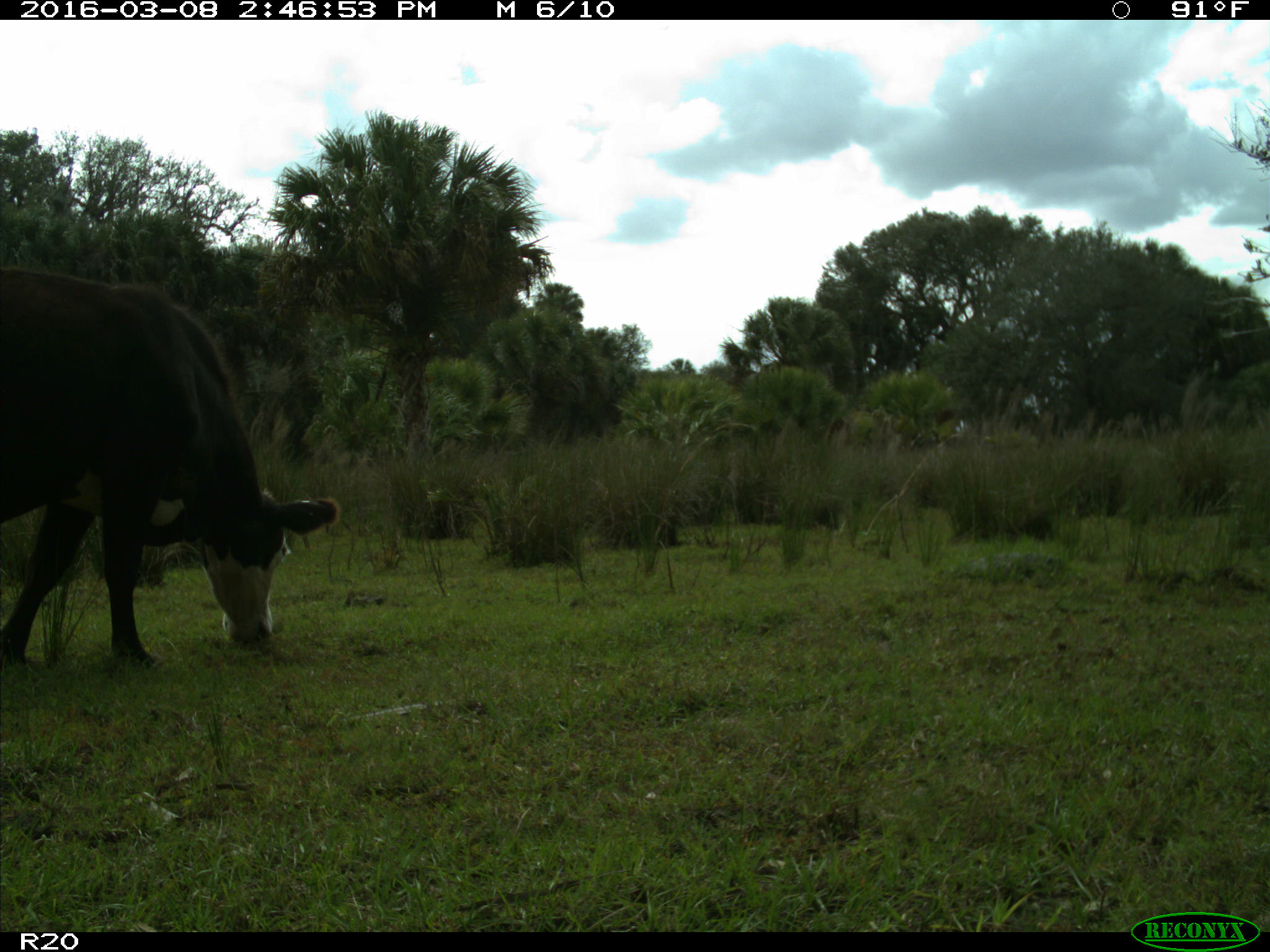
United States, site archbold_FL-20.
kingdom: Animalia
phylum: Chordata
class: Mammalia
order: Artiodactyla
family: Bovidae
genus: Bos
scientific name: Bos taurus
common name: domestic cow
Bos taurus (domestic cow).